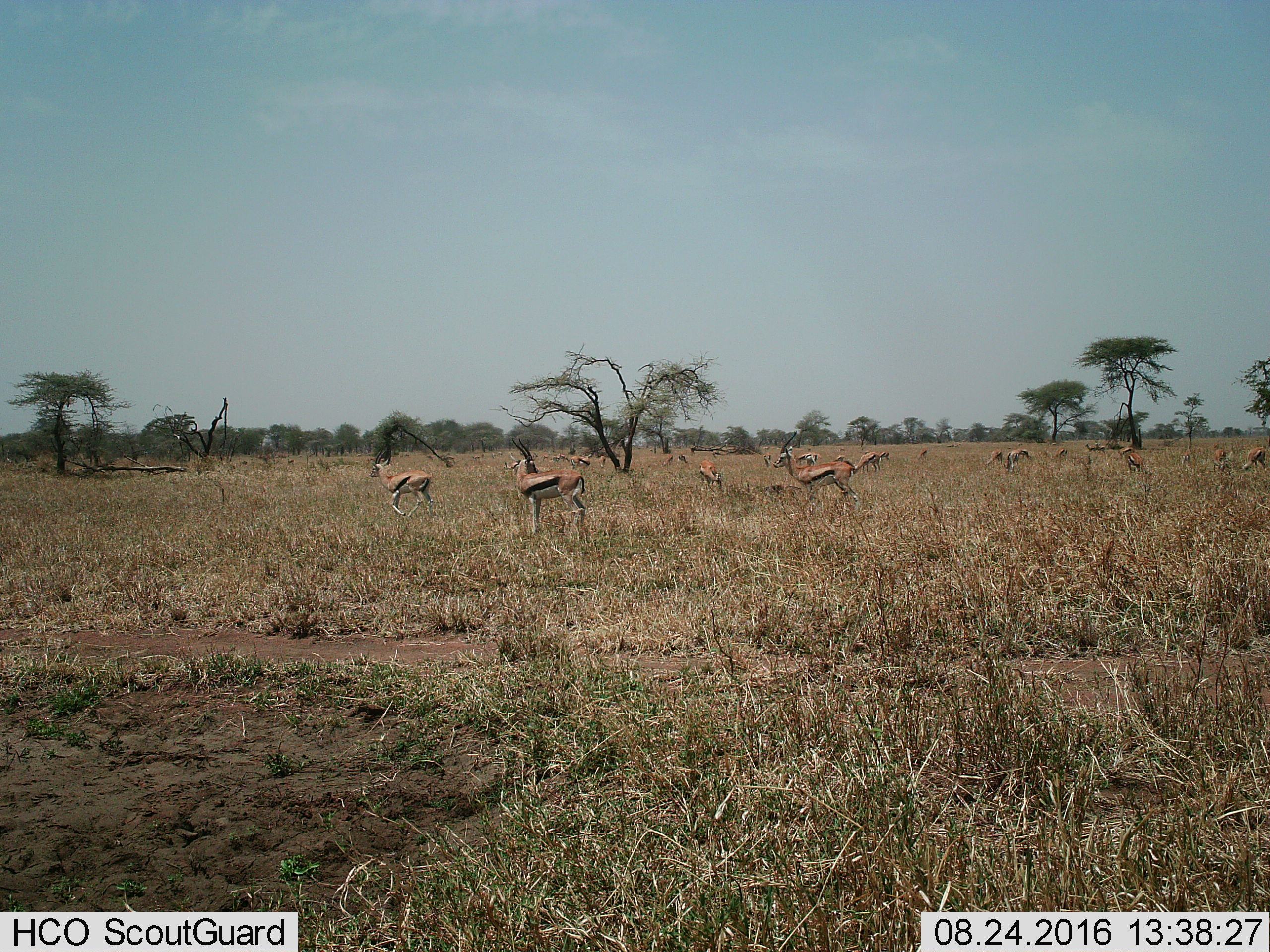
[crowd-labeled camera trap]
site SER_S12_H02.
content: unidentified animal